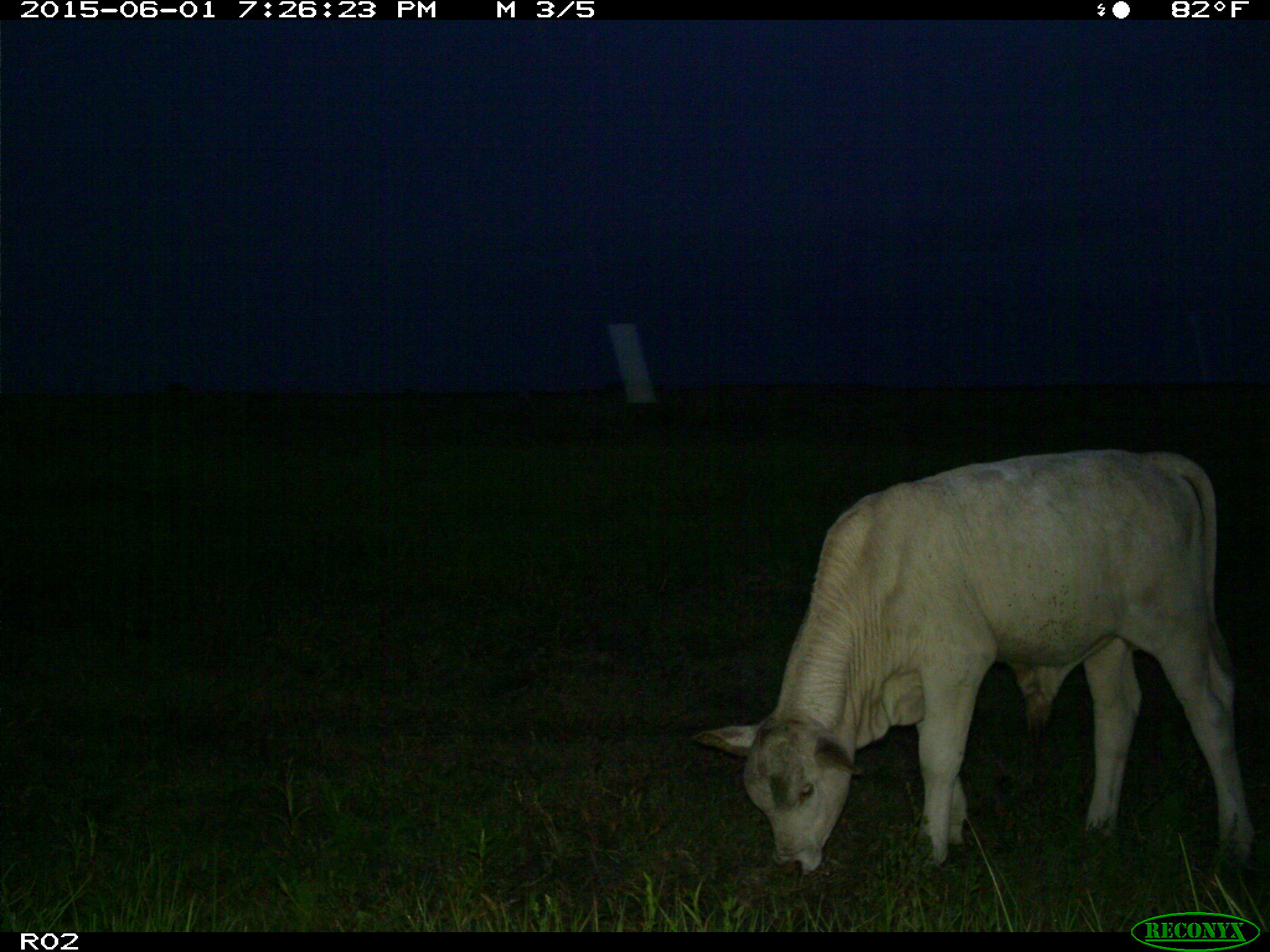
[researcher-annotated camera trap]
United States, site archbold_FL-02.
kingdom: Animalia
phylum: Chordata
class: Mammalia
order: Artiodactyla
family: Bovidae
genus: Bos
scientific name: Bos taurus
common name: domestic cow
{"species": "Bos taurus (domestic cow)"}